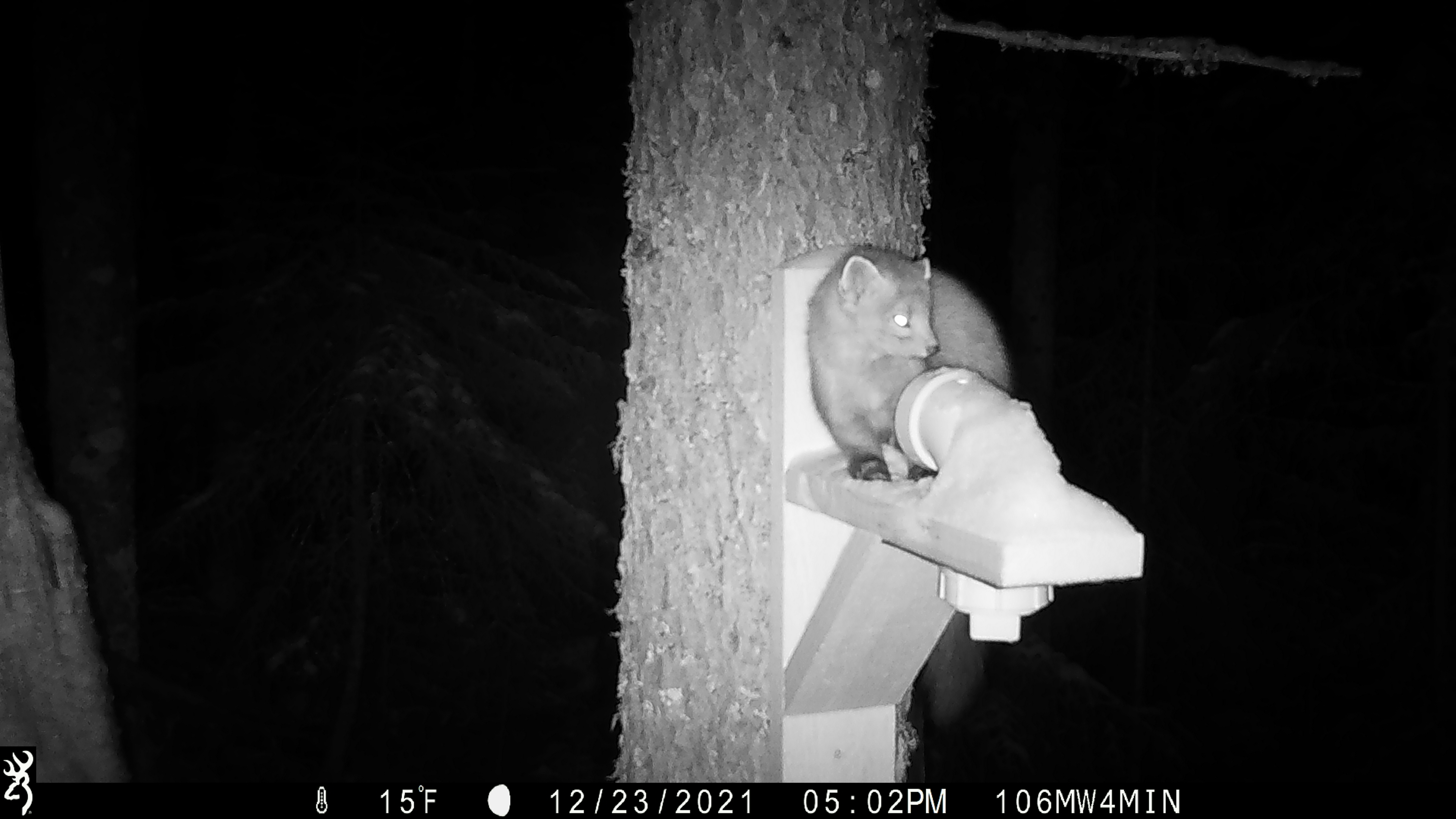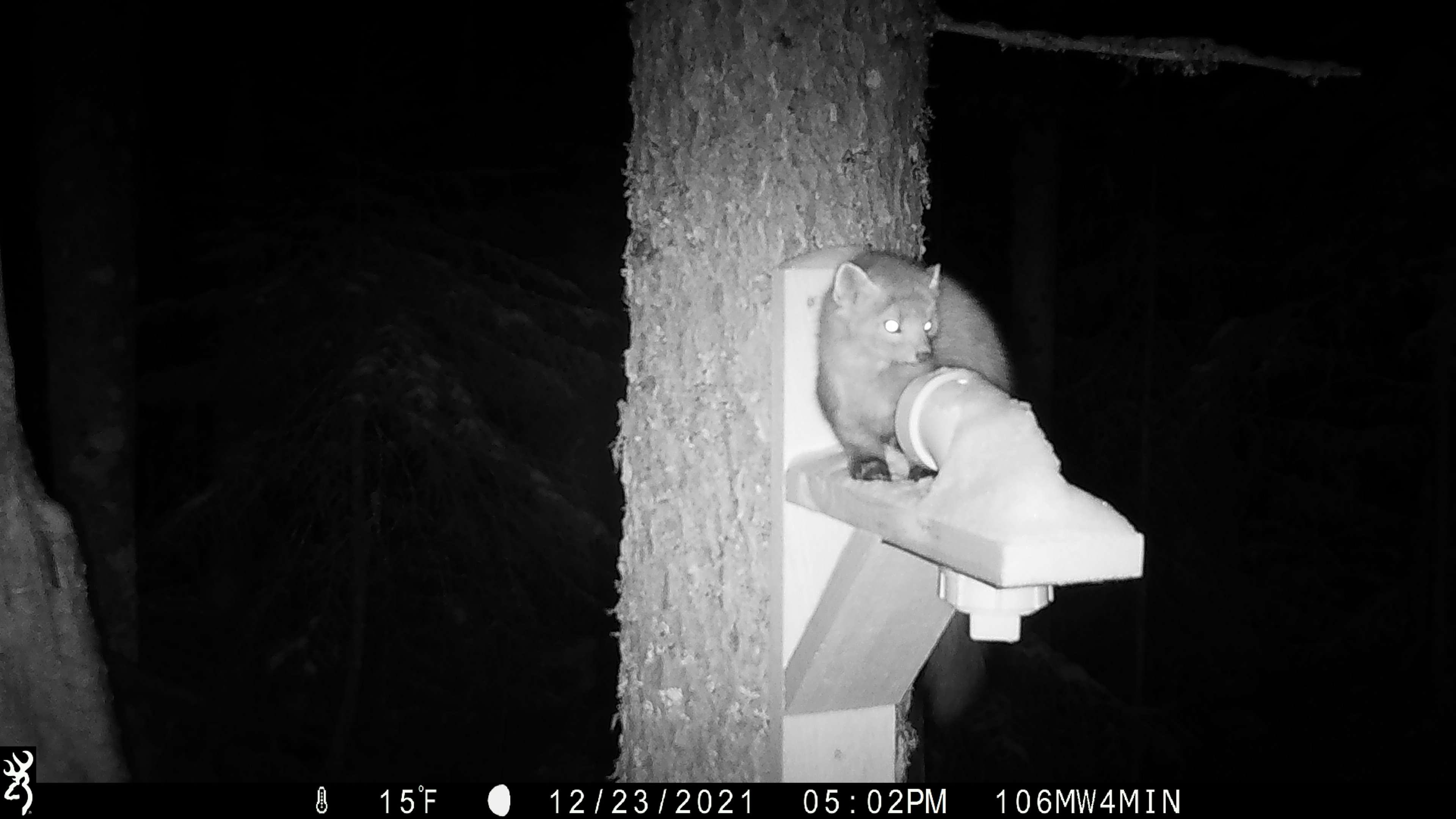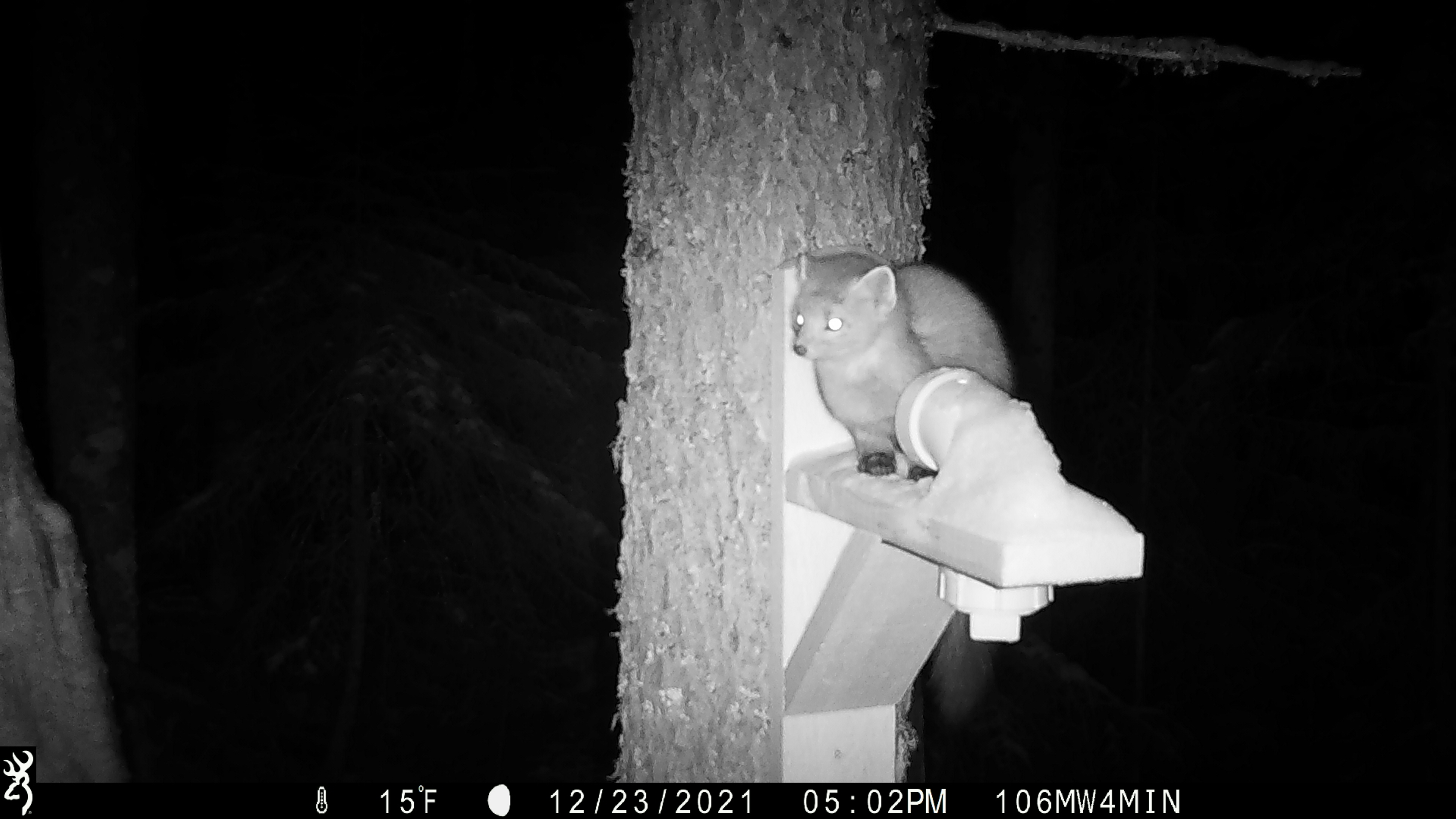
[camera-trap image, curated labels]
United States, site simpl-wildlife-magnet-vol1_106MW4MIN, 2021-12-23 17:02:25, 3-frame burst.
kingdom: Animalia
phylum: Chordata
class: Mammalia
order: Carnivora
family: Mustelidae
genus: Martes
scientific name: Martes americana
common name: american marten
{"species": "american marten (Martes americana)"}